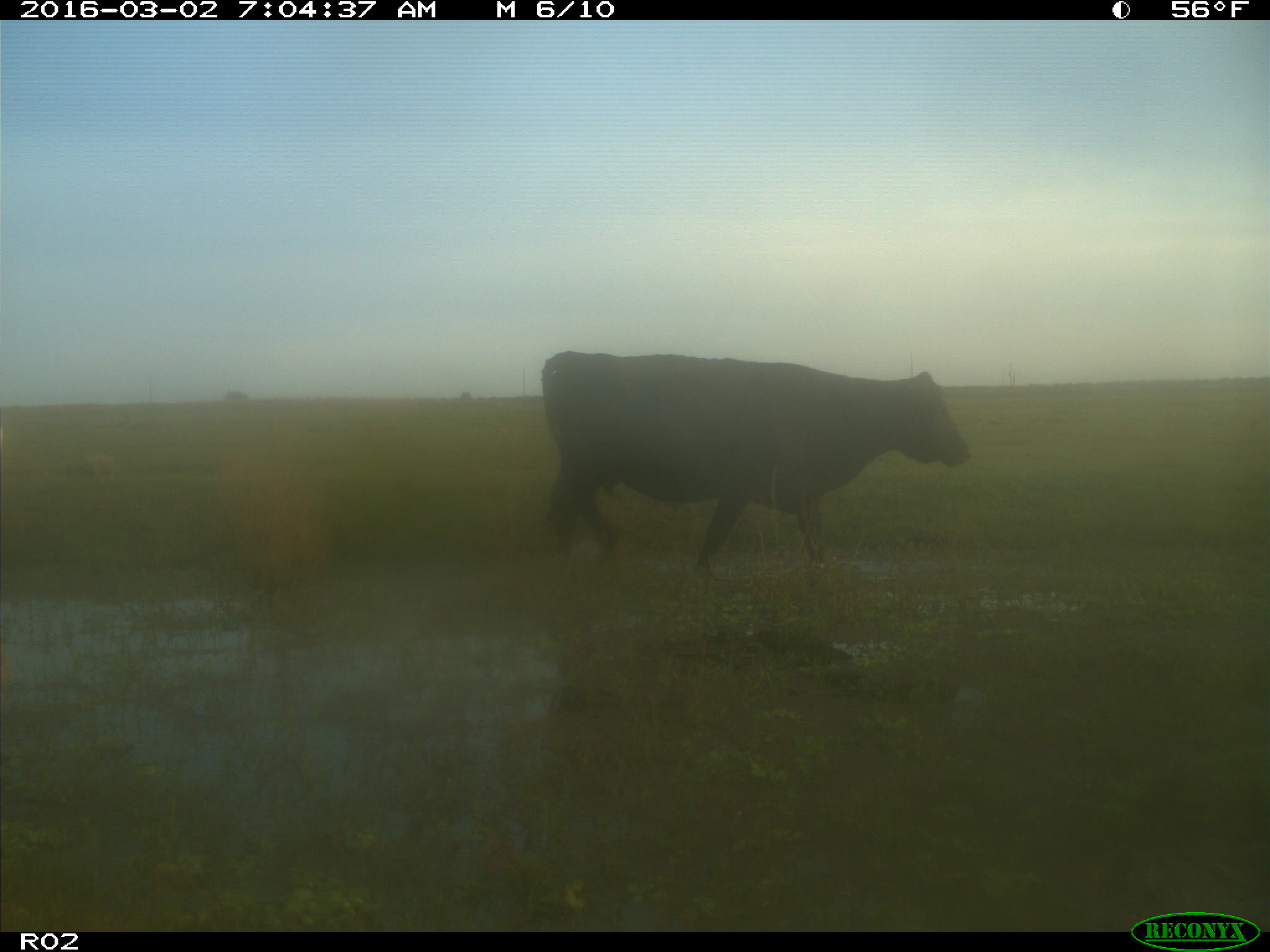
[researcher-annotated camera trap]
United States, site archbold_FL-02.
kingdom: Animalia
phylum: Chordata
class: Mammalia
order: Artiodactyla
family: Bovidae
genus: Bos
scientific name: Bos taurus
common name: domestic cow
Bos taurus (domestic cow).